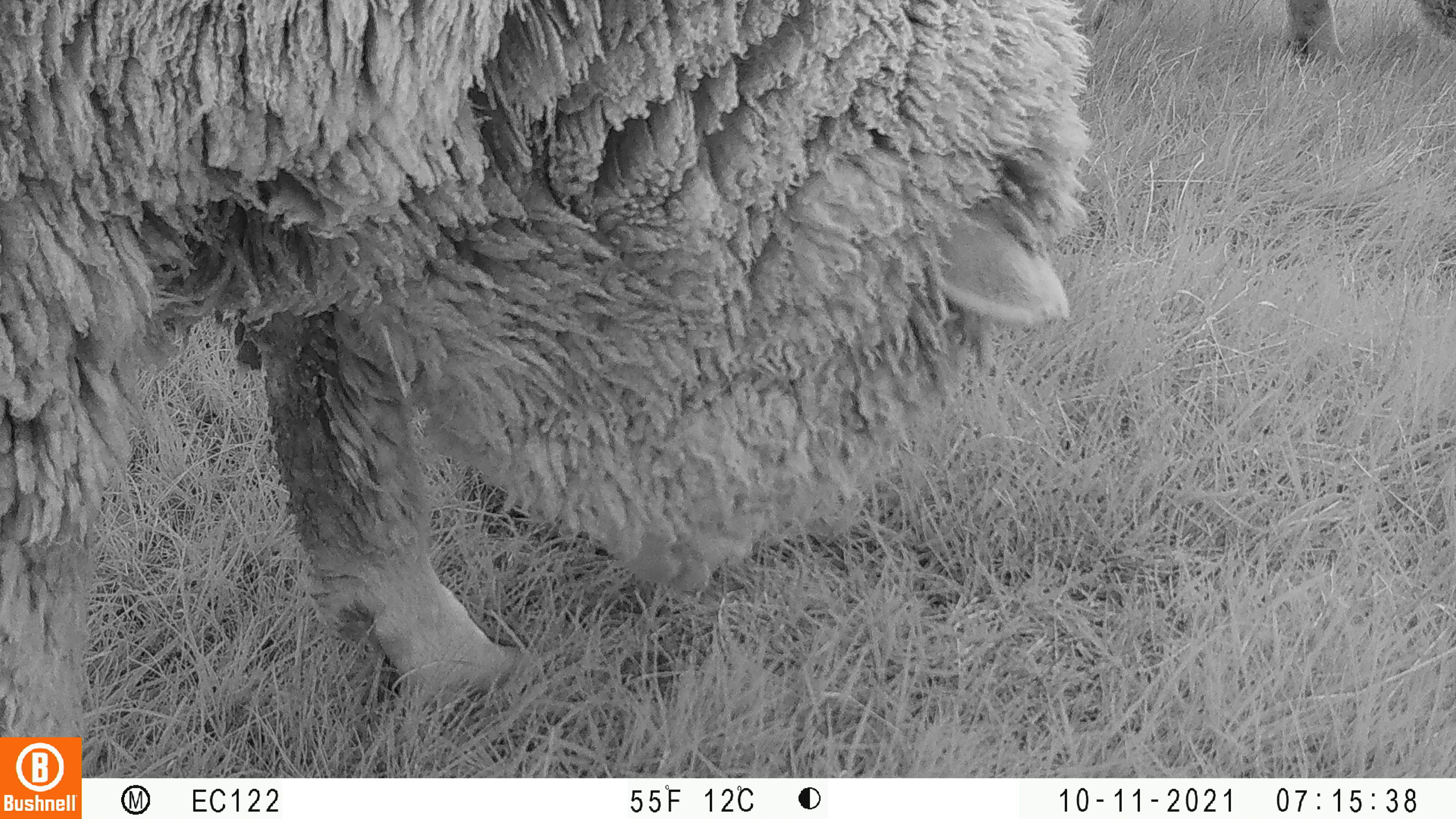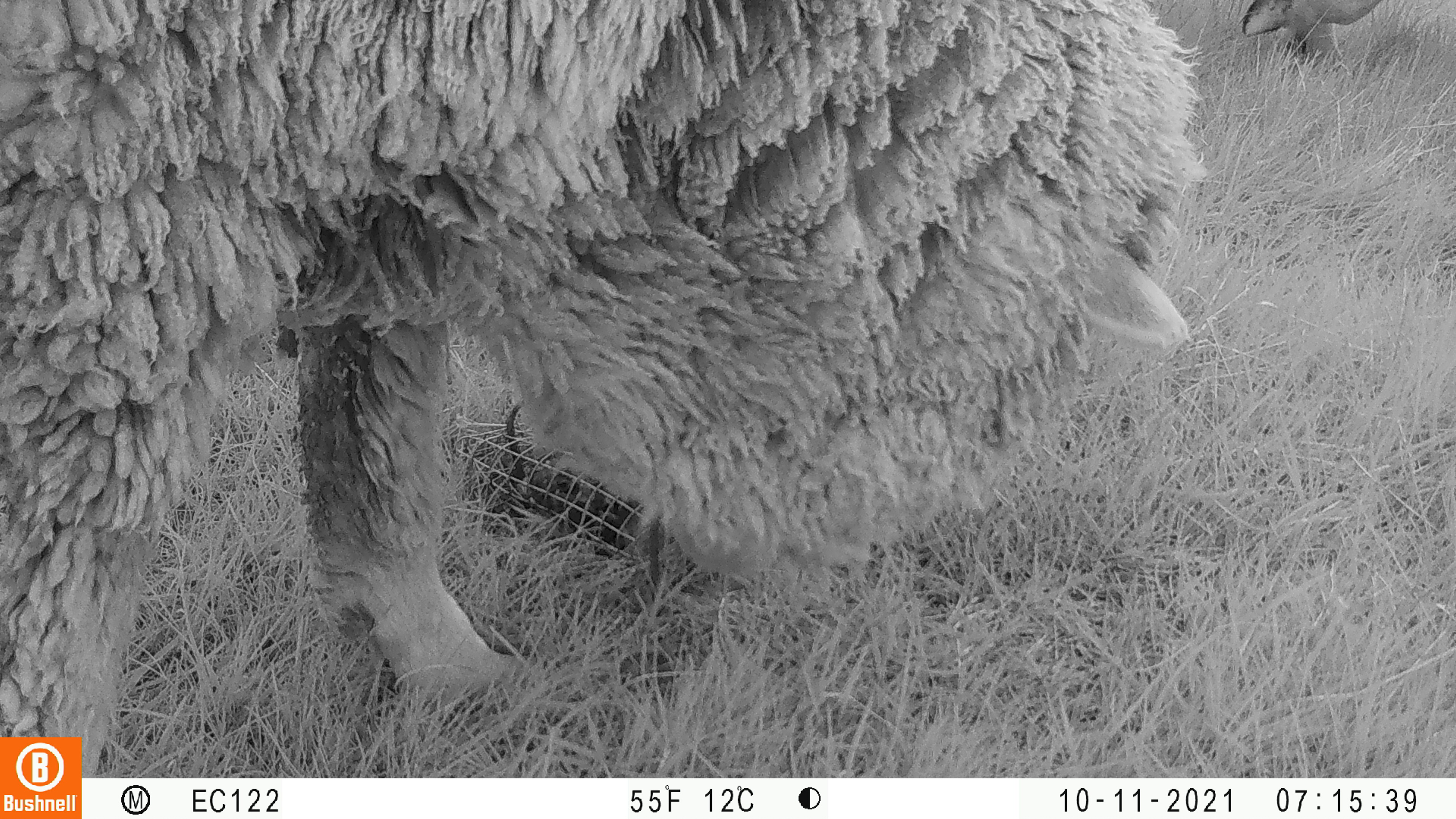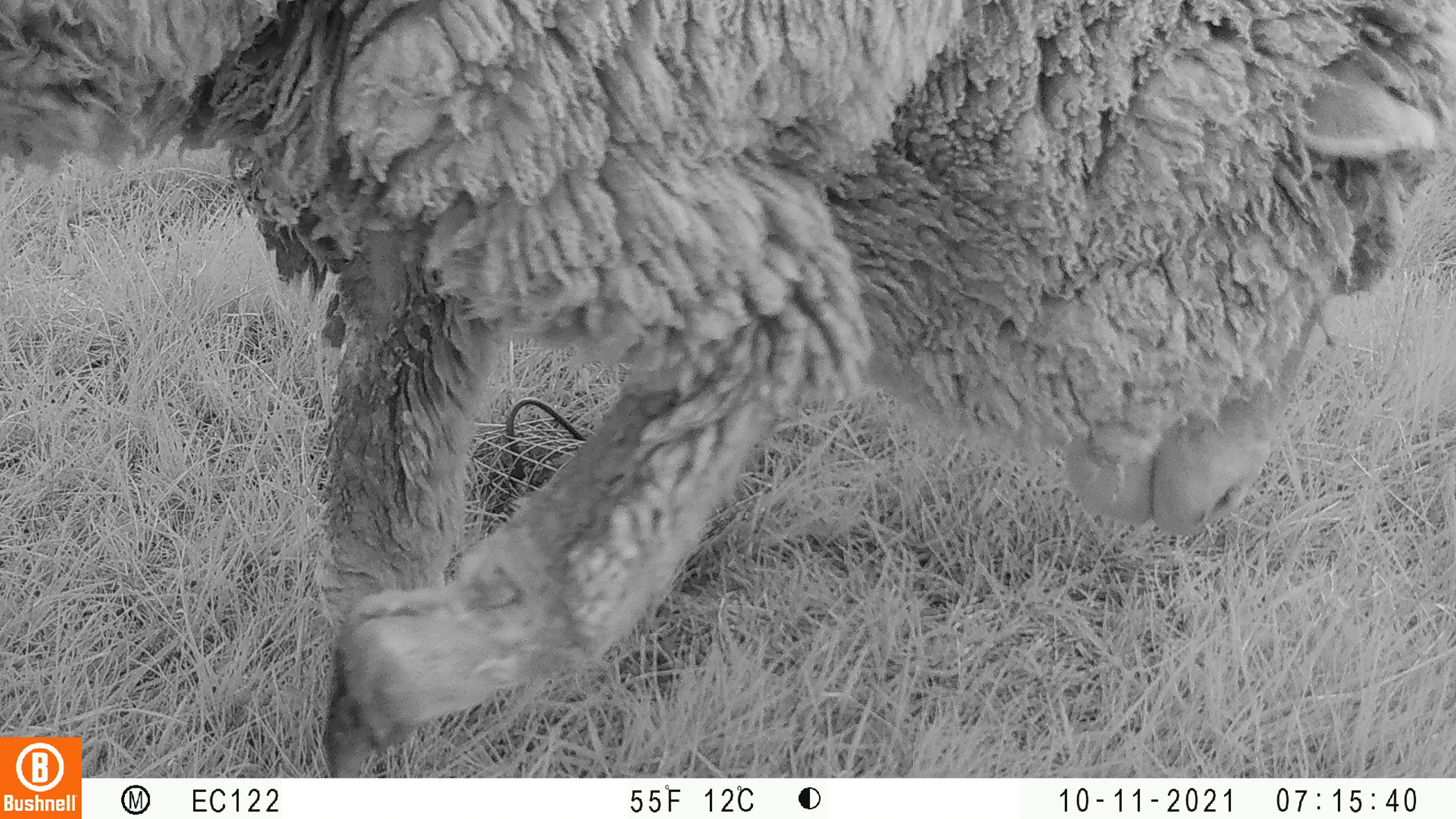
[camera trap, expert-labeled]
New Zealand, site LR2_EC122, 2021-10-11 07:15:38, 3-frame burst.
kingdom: Animalia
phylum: Chordata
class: Mammalia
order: Artiodactyla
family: Bovidae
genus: Bos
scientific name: Bos taurus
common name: domestic cow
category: cow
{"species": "cow (domestic cow) (Bos taurus)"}